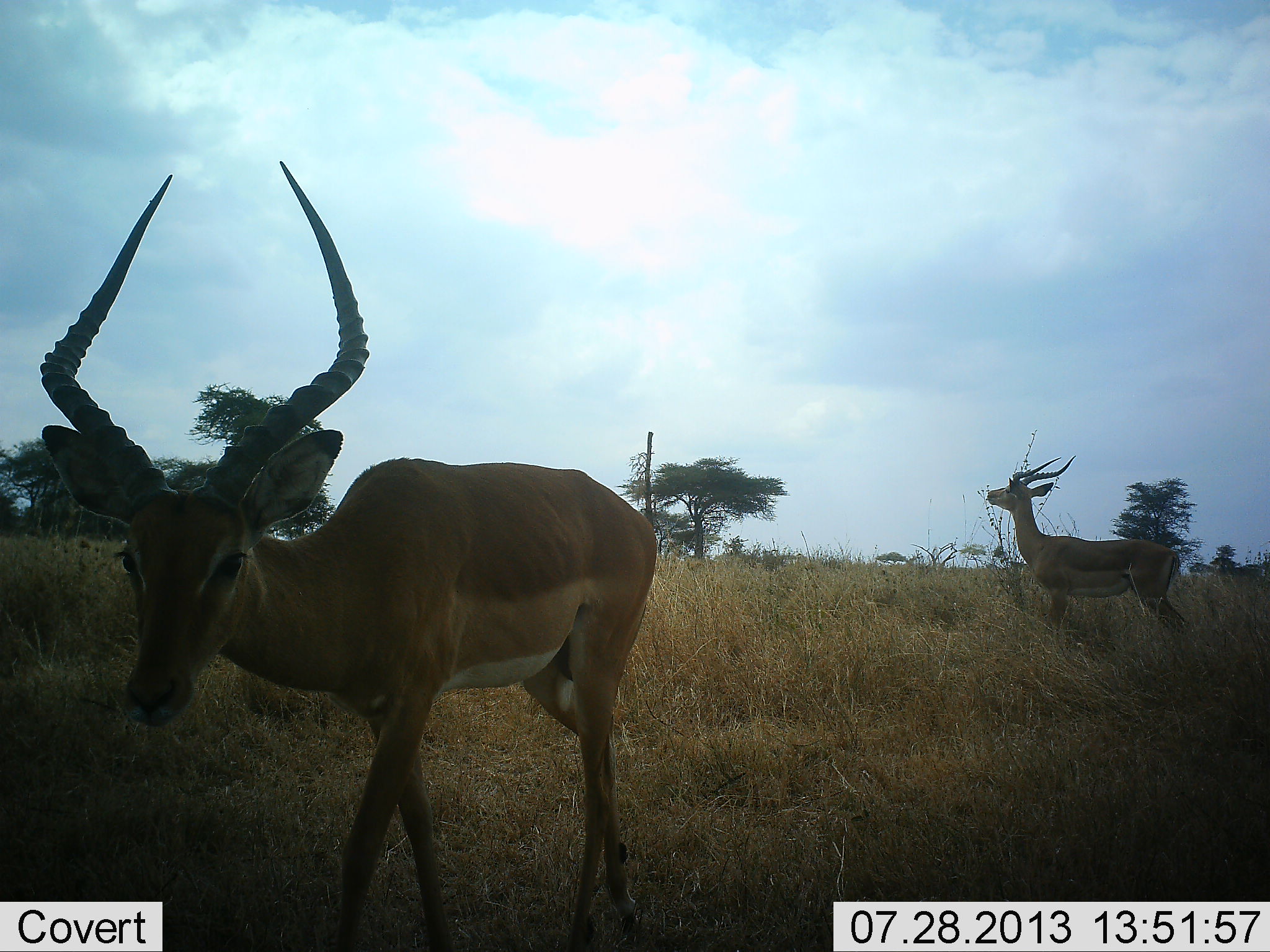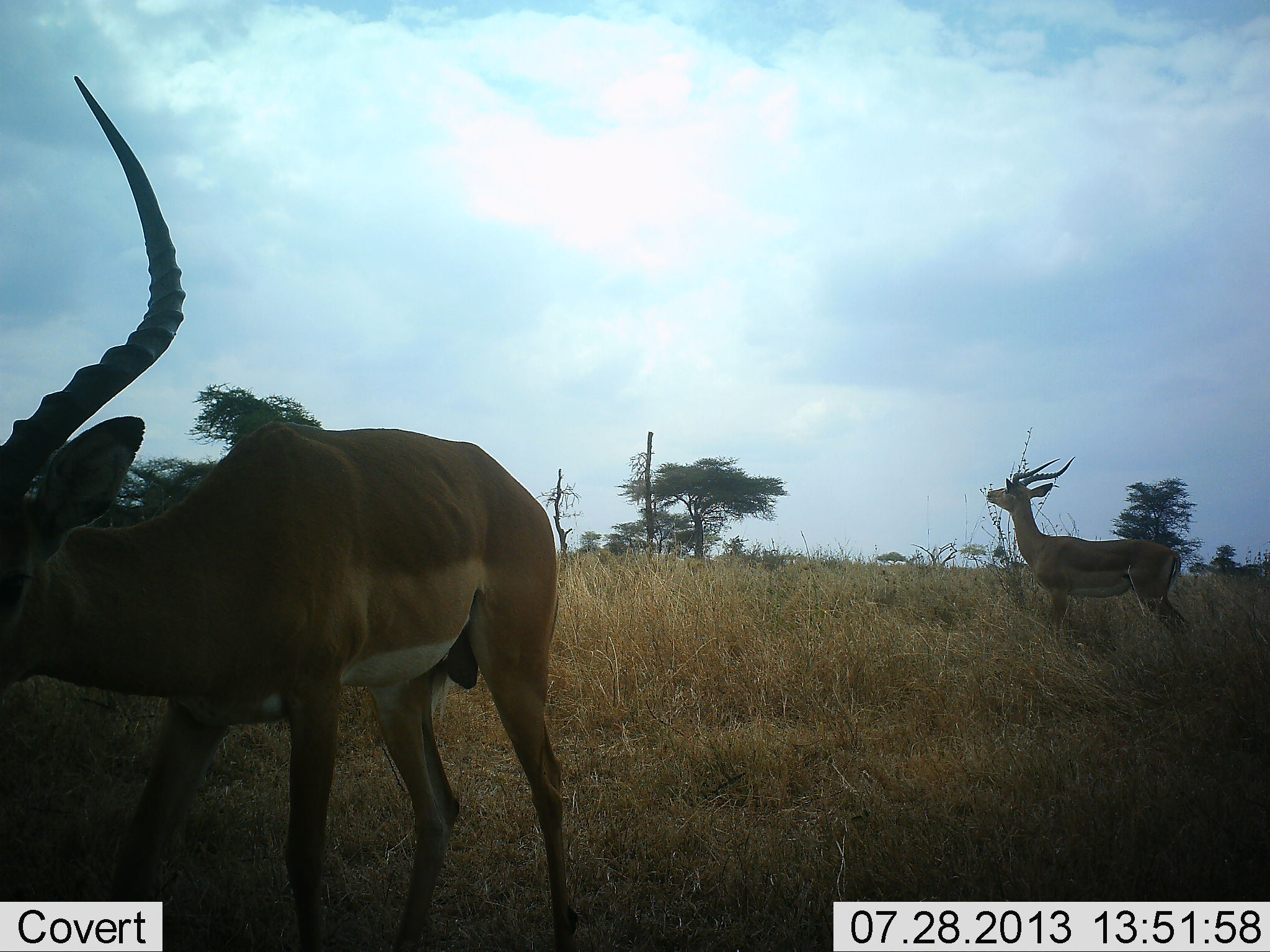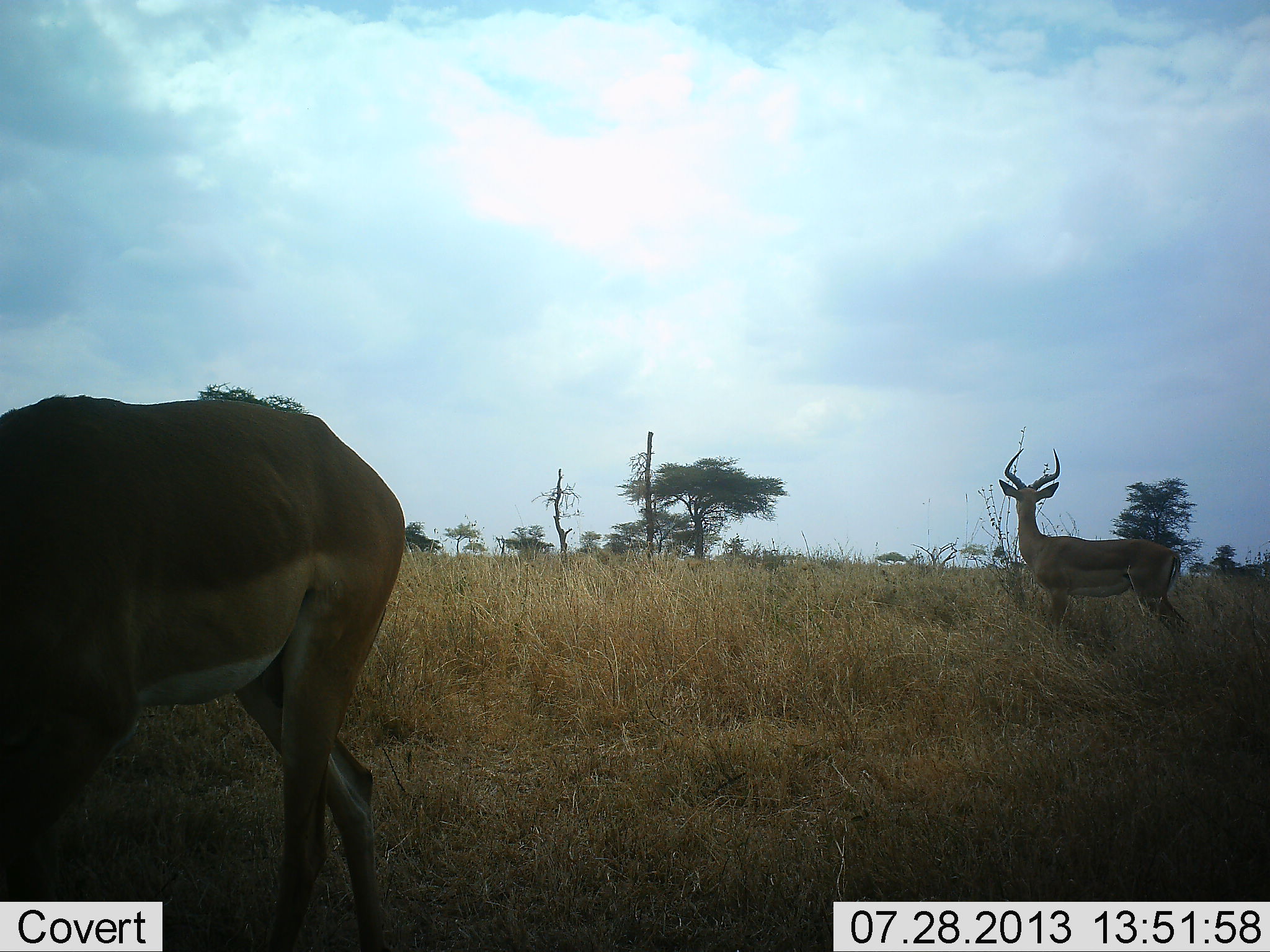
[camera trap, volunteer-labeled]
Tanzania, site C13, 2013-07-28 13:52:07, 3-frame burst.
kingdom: Animalia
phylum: Chordata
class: Mammalia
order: Artiodactyla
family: Bovidae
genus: Aepyceros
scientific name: Aepyceros melampus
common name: impala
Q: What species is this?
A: Impala (Aepyceros melampus).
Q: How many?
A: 4.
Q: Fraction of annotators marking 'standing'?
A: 50%.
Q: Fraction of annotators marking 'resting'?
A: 0%.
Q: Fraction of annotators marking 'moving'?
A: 90%.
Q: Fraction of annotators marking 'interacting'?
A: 0%.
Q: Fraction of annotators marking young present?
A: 0%.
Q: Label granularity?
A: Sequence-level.